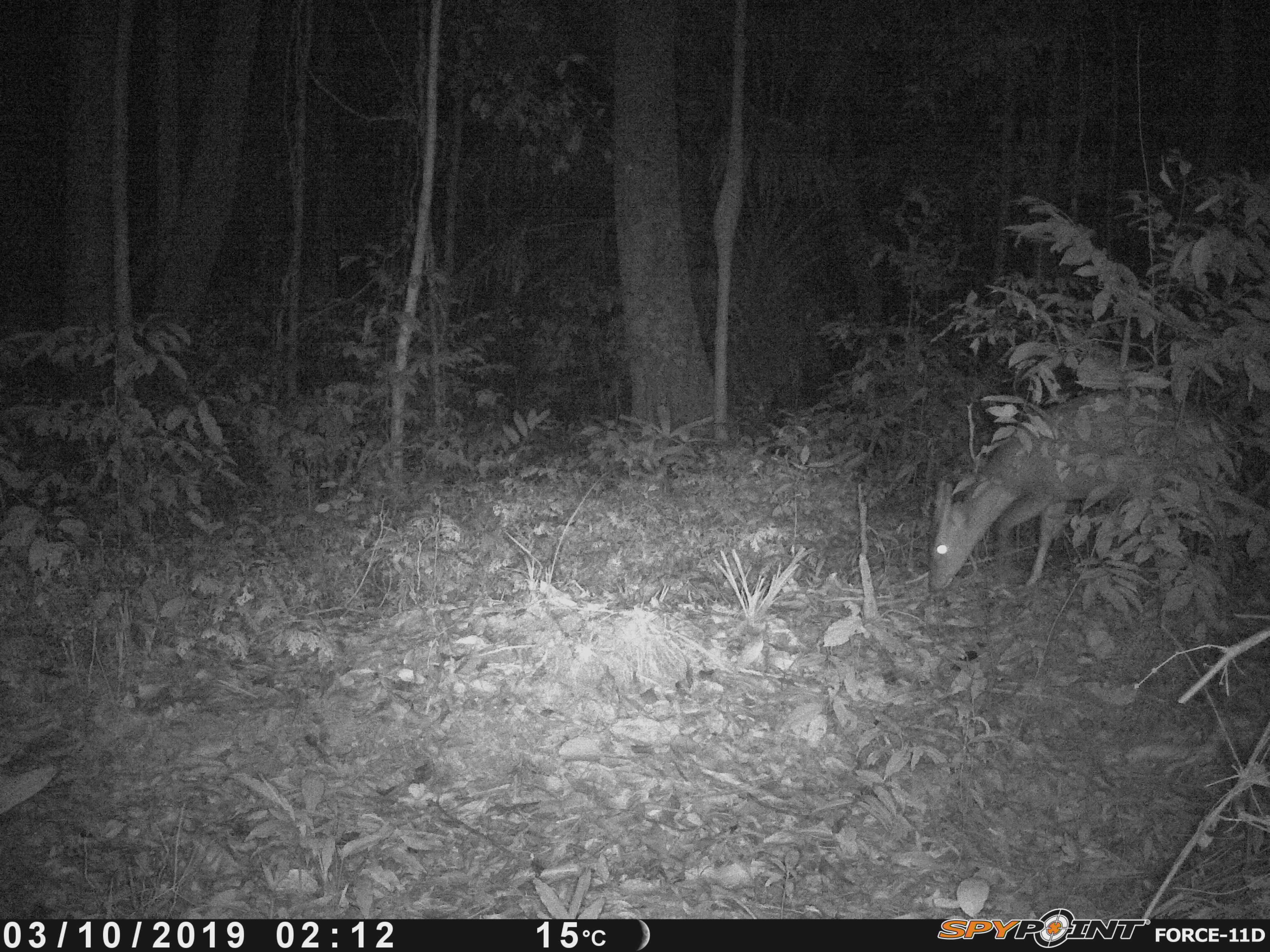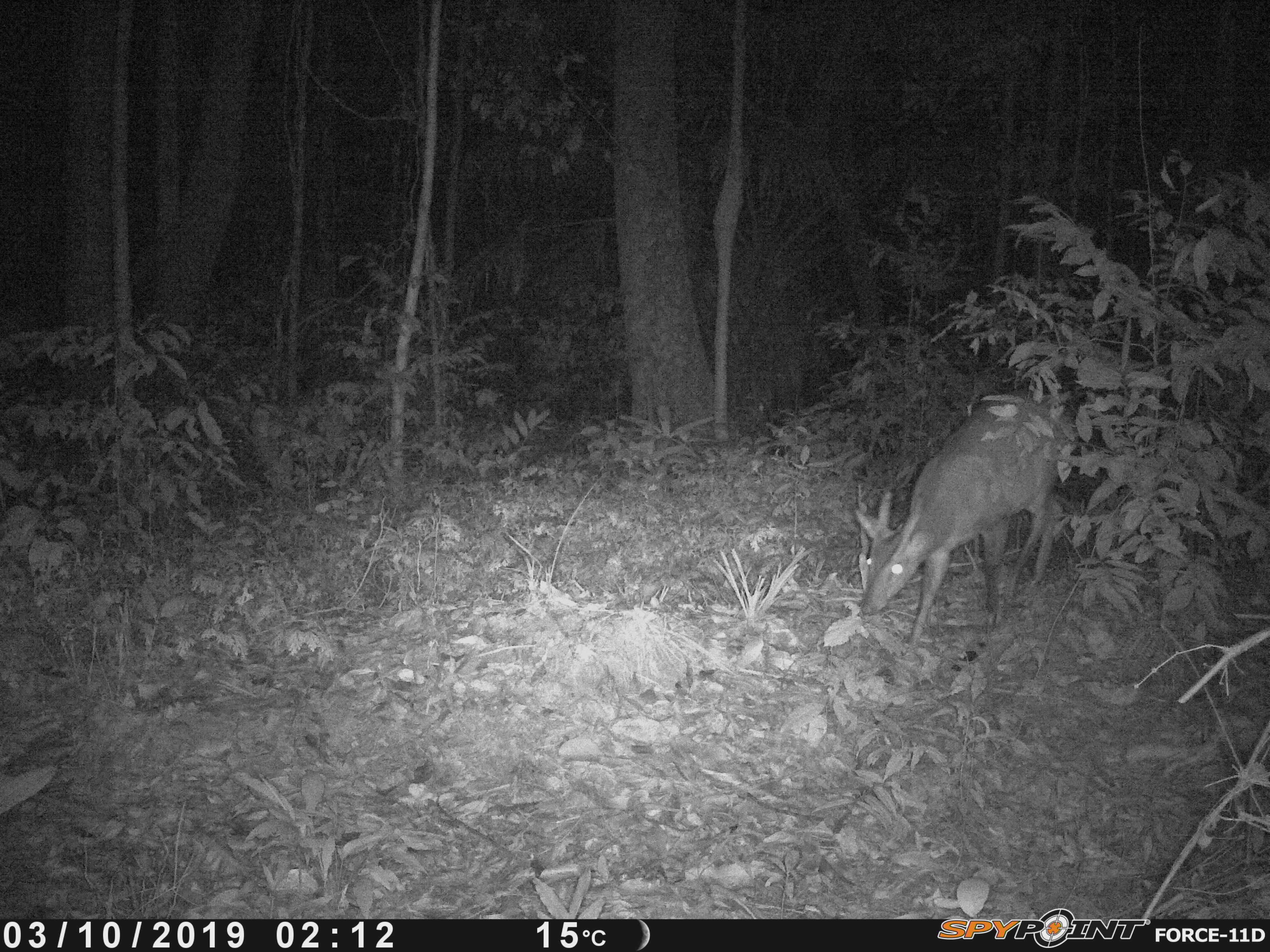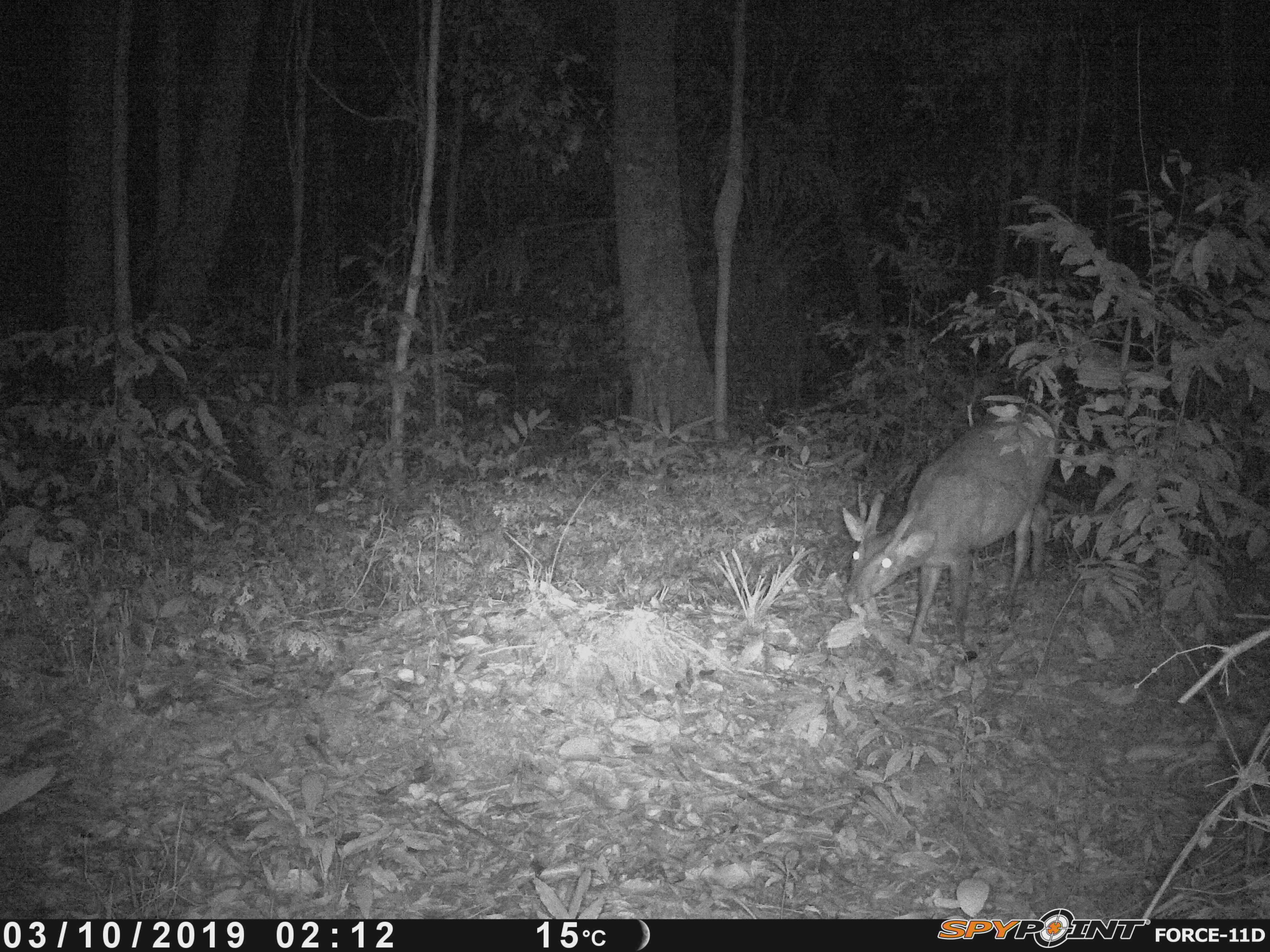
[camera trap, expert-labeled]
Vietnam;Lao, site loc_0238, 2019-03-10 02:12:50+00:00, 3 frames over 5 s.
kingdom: Animalia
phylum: Chordata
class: Mammalia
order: Artiodactyla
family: Cervidae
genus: Muntiacus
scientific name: Muntiacus vuquangensis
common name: large-antlered muntjac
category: large antlered muntjac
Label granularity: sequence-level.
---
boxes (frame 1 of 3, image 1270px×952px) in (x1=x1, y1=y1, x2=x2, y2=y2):
large antlered muntjac: (x1=929, y1=384, x2=1234, y2=590)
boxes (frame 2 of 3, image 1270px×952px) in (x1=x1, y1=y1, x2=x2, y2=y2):
large antlered muntjac: (x1=846, y1=387, x2=1073, y2=649)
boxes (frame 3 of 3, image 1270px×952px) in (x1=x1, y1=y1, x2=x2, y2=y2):
large antlered muntjac: (x1=840, y1=406, x2=1061, y2=648)